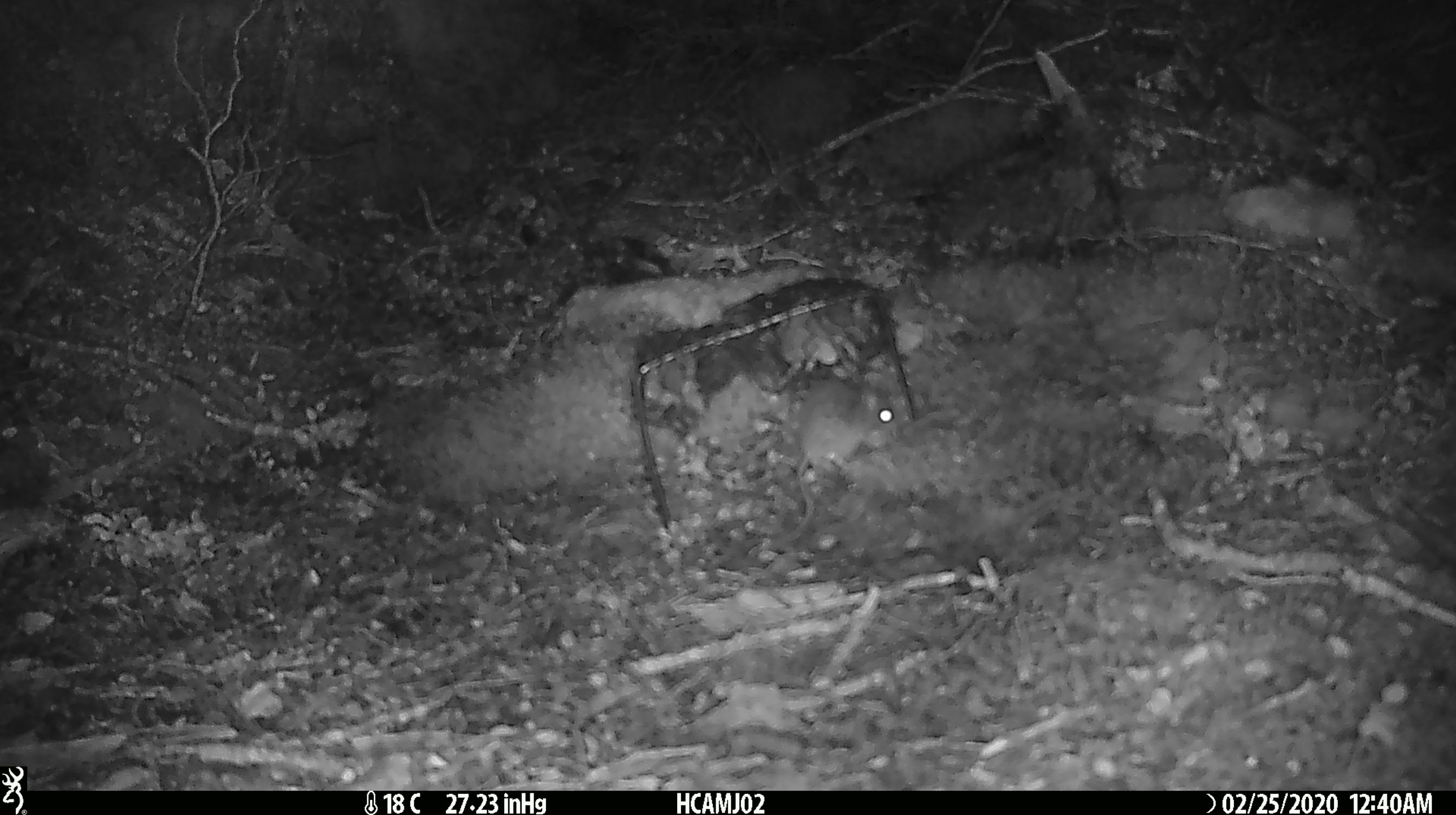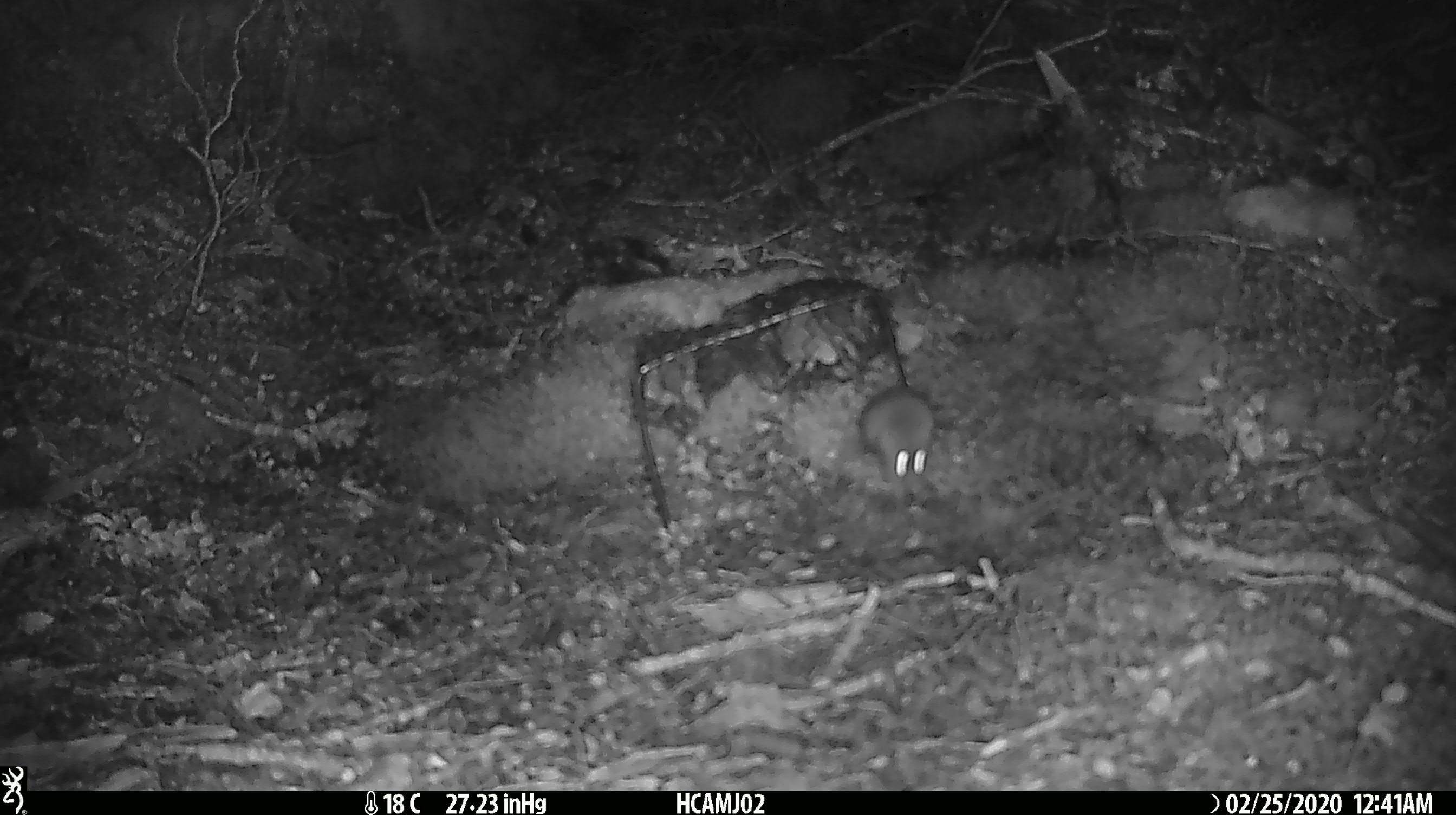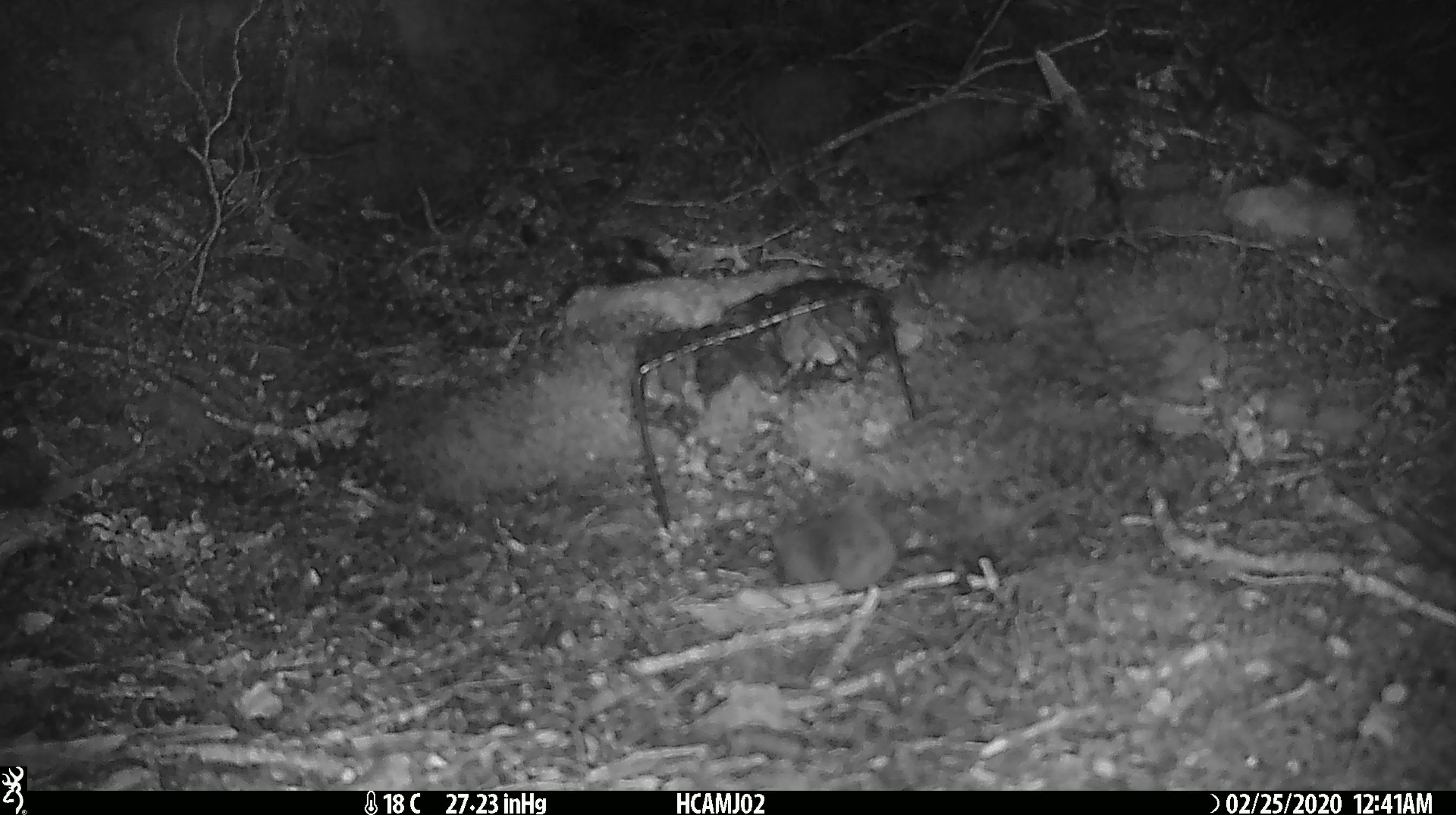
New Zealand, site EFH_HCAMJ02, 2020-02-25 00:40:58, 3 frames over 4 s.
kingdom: Animalia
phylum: Chordata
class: Mammalia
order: Rodentia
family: Muridae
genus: Mus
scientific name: Mus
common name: mouse